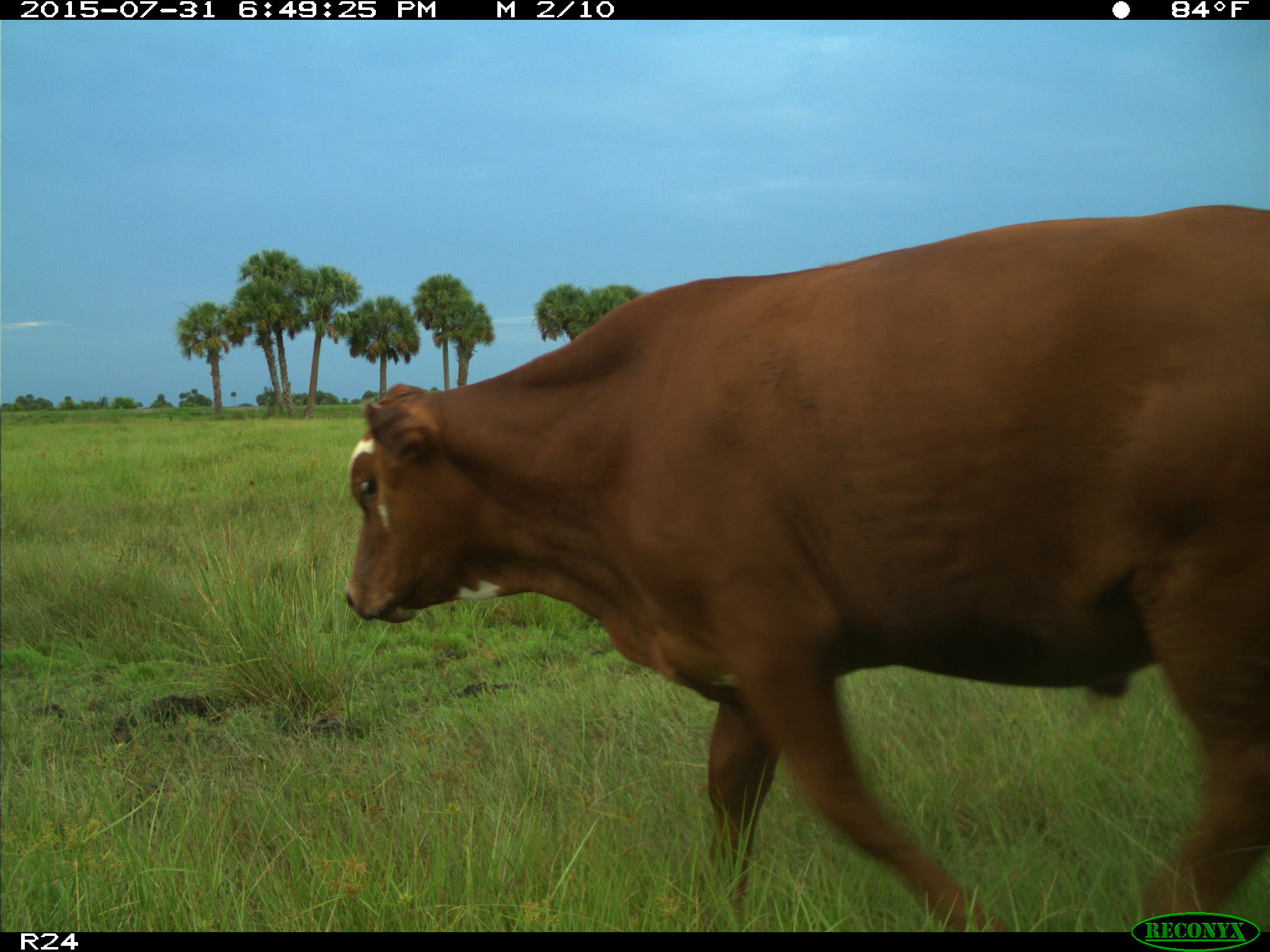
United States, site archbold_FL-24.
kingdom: Animalia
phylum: Chordata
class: Mammalia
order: Artiodactyla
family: Bovidae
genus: Bos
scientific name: Bos taurus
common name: domestic cow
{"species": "Bos taurus (domestic cow)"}